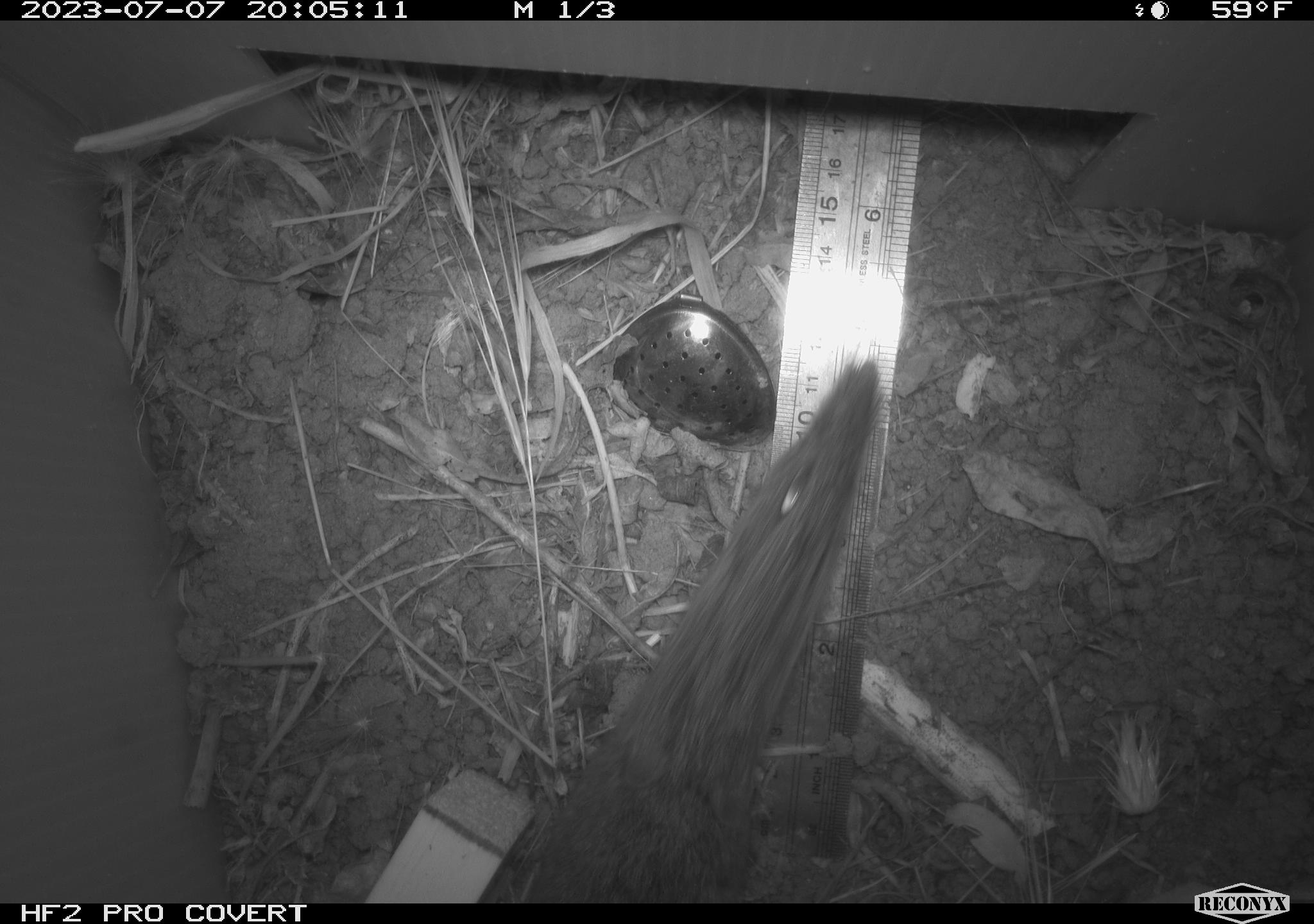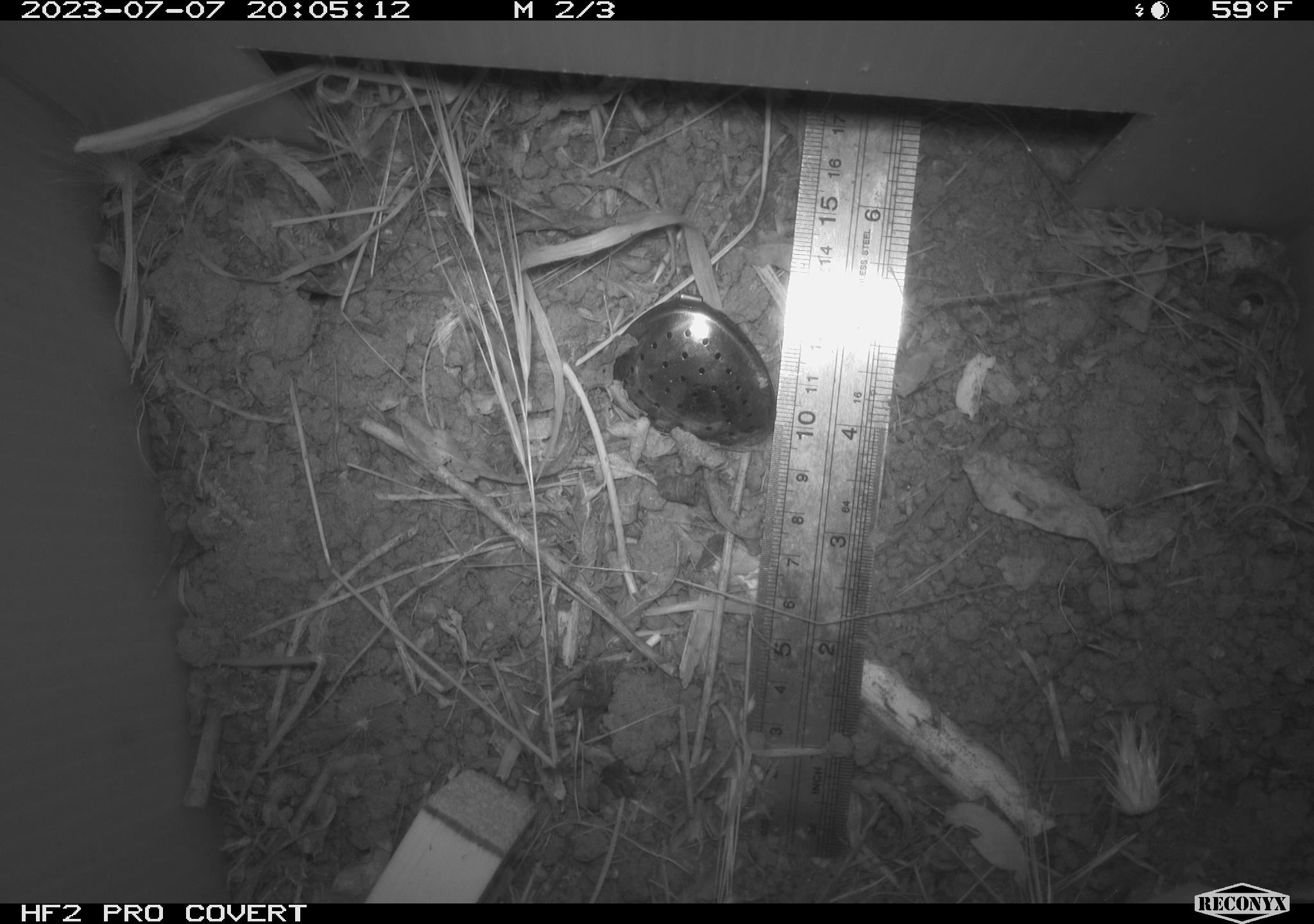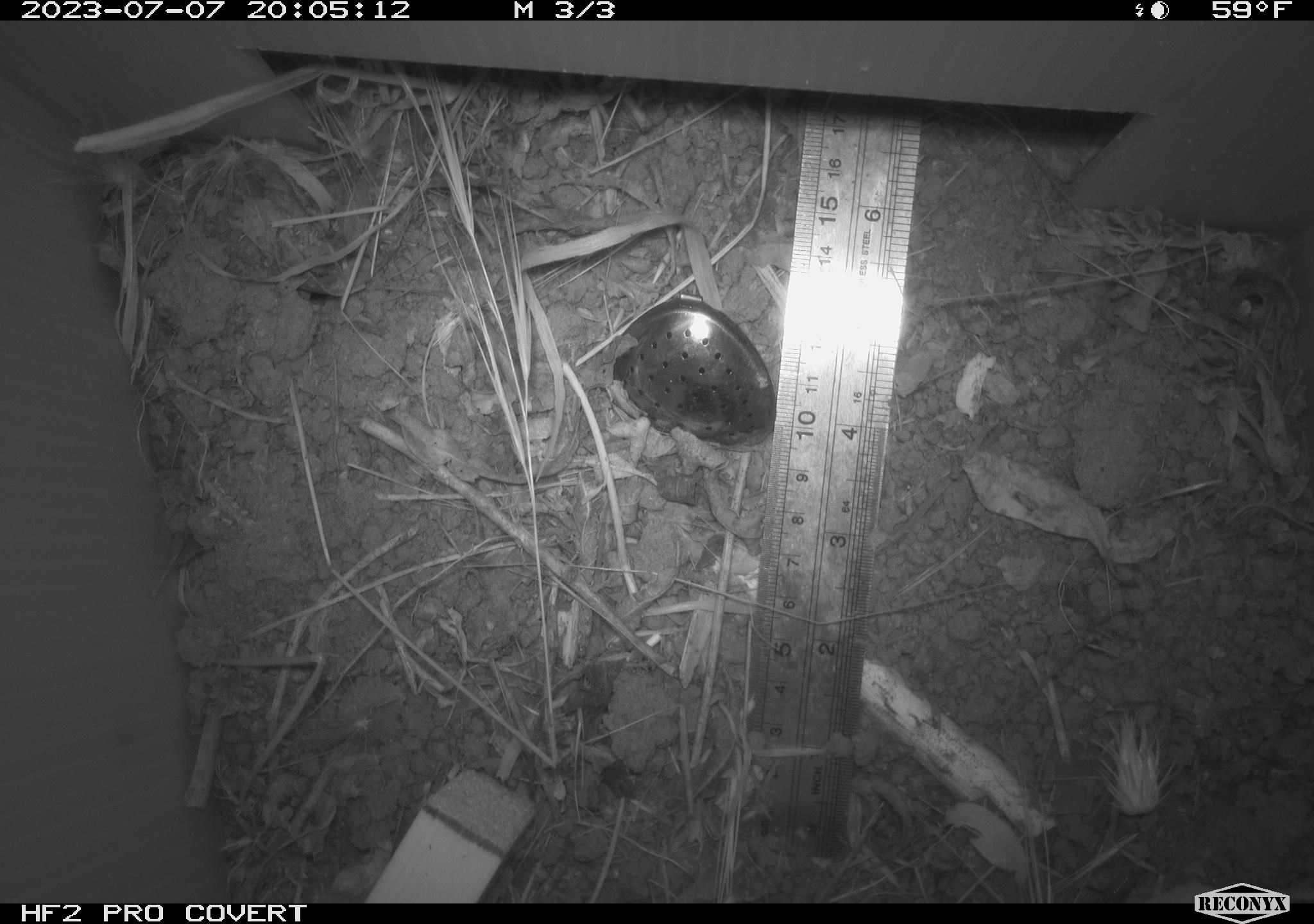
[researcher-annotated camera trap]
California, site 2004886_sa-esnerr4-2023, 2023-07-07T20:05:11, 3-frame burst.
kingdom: Animalia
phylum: Chordata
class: Mammalia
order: Rodentia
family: Cricetidae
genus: Microtus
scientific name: Microtus californicus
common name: california vole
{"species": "california vole (Microtus californicus)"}